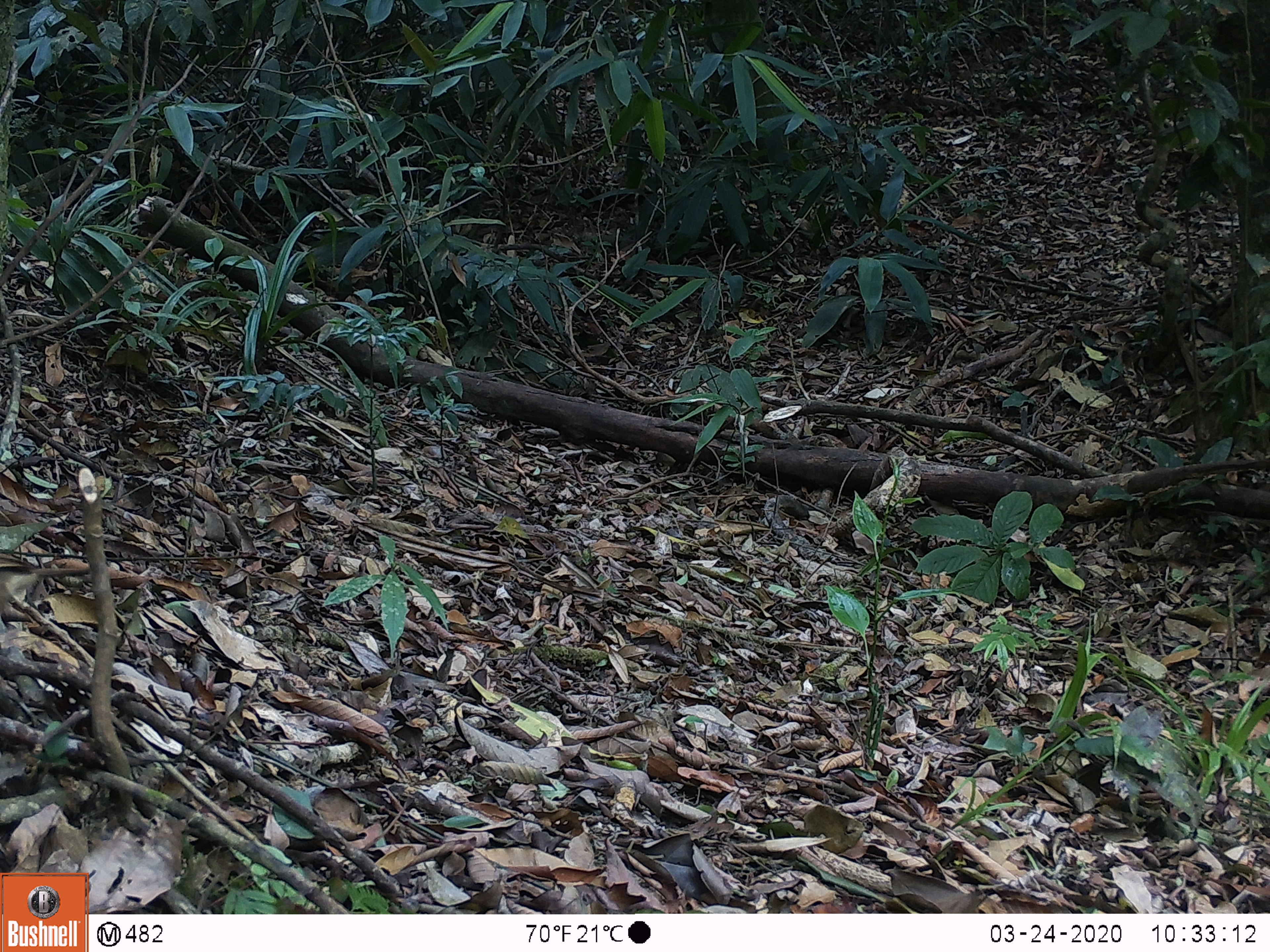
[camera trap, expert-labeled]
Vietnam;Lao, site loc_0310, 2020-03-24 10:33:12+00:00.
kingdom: Animalia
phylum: Chordata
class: Mammalia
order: Rodentia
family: Sciuridae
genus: Callosciurus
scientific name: Callosciurus erythraeus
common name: pallas's squirrel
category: pallass squirrel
Pallass squirrel (pallas's squirrel) (Callosciurus erythraeus). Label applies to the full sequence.